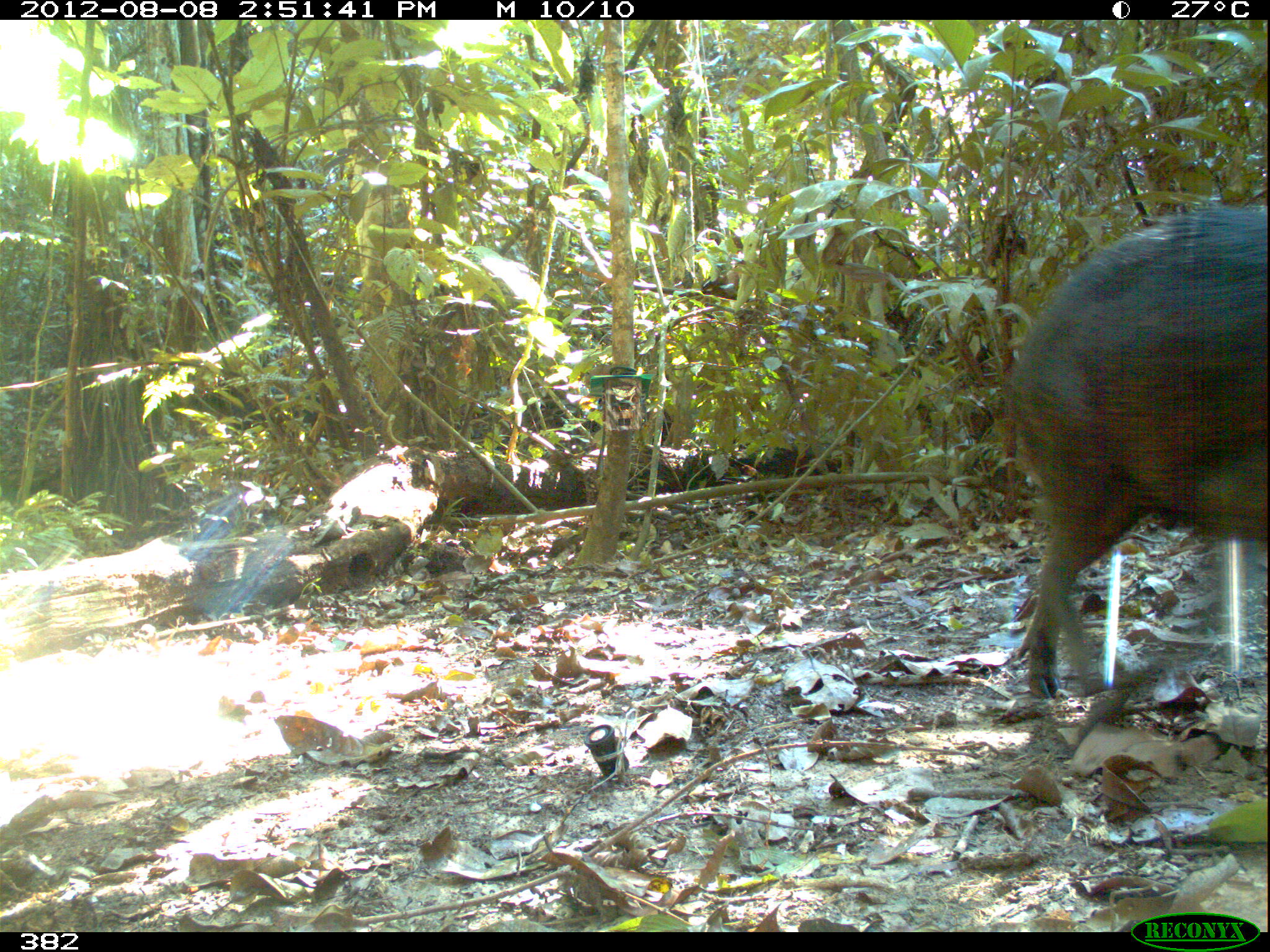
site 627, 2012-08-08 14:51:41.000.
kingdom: Animalia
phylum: Chordata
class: Mammalia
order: Artiodactyla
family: Tayassuidae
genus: Tayassu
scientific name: Tayassu pecari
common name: white-lipped peccary